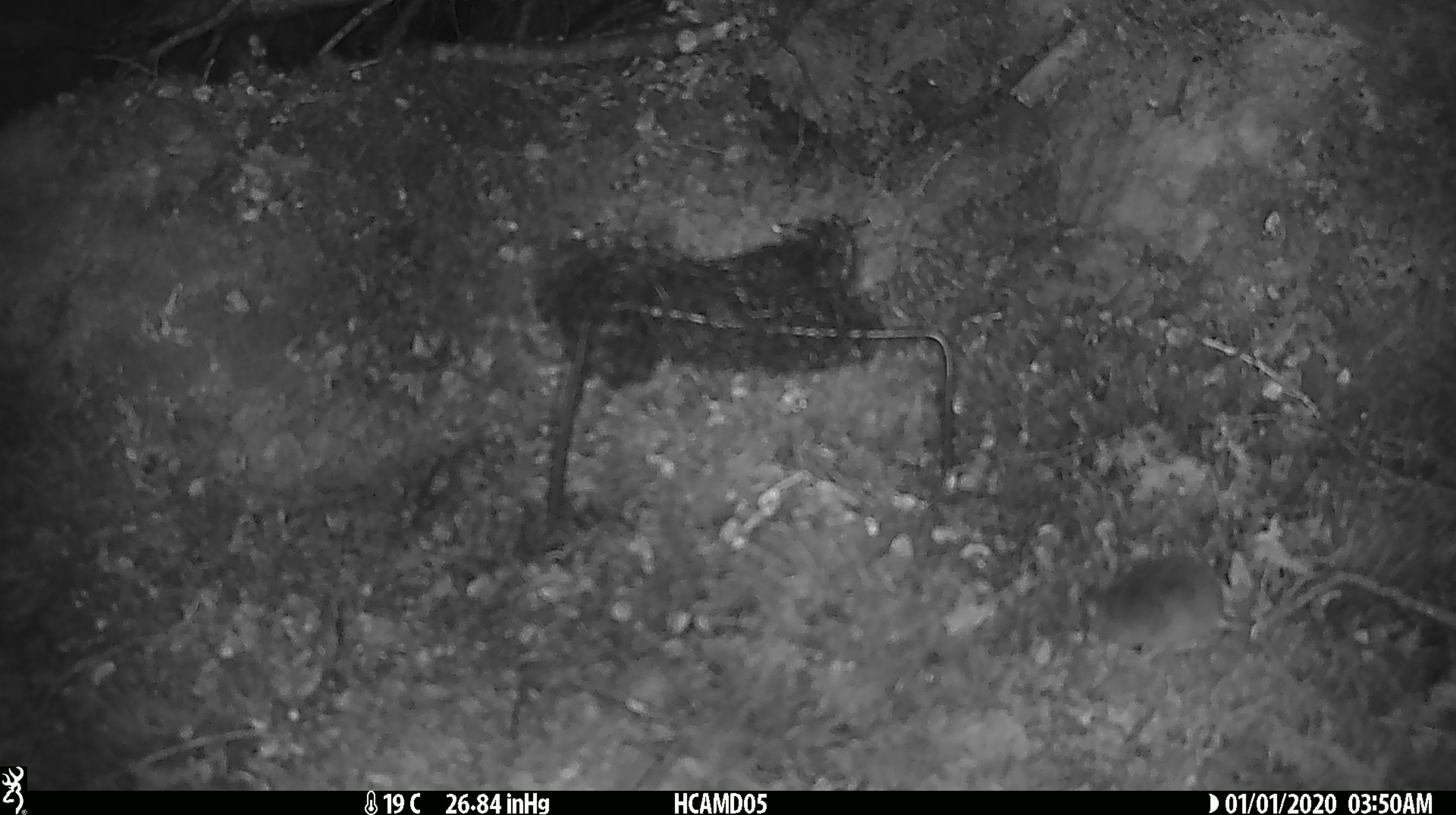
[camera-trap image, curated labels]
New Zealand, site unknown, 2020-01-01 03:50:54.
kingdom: Animalia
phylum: Chordata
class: Mammalia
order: Rodentia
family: Muridae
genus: Mus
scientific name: Mus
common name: mouse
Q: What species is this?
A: Mouse (Mus).